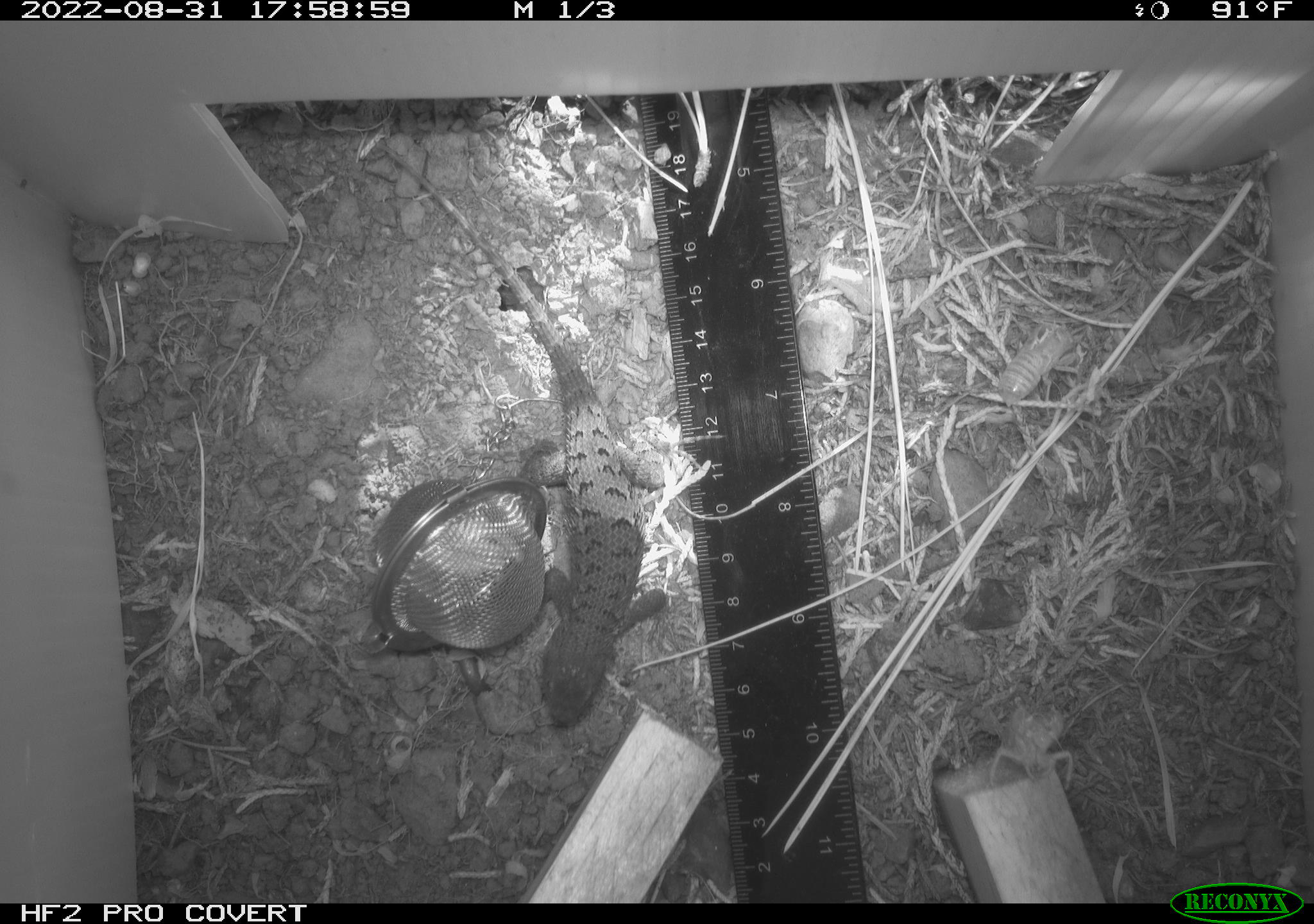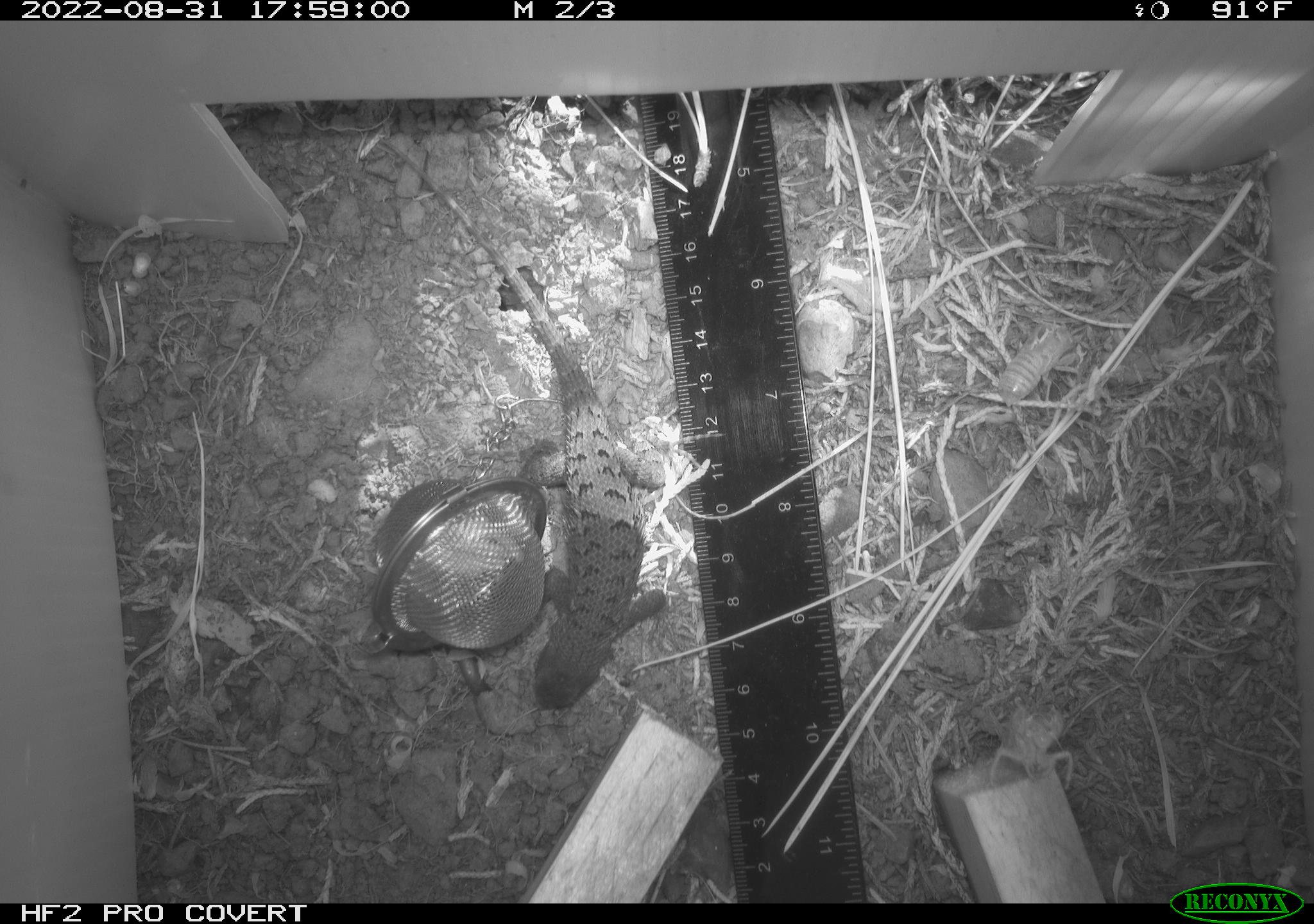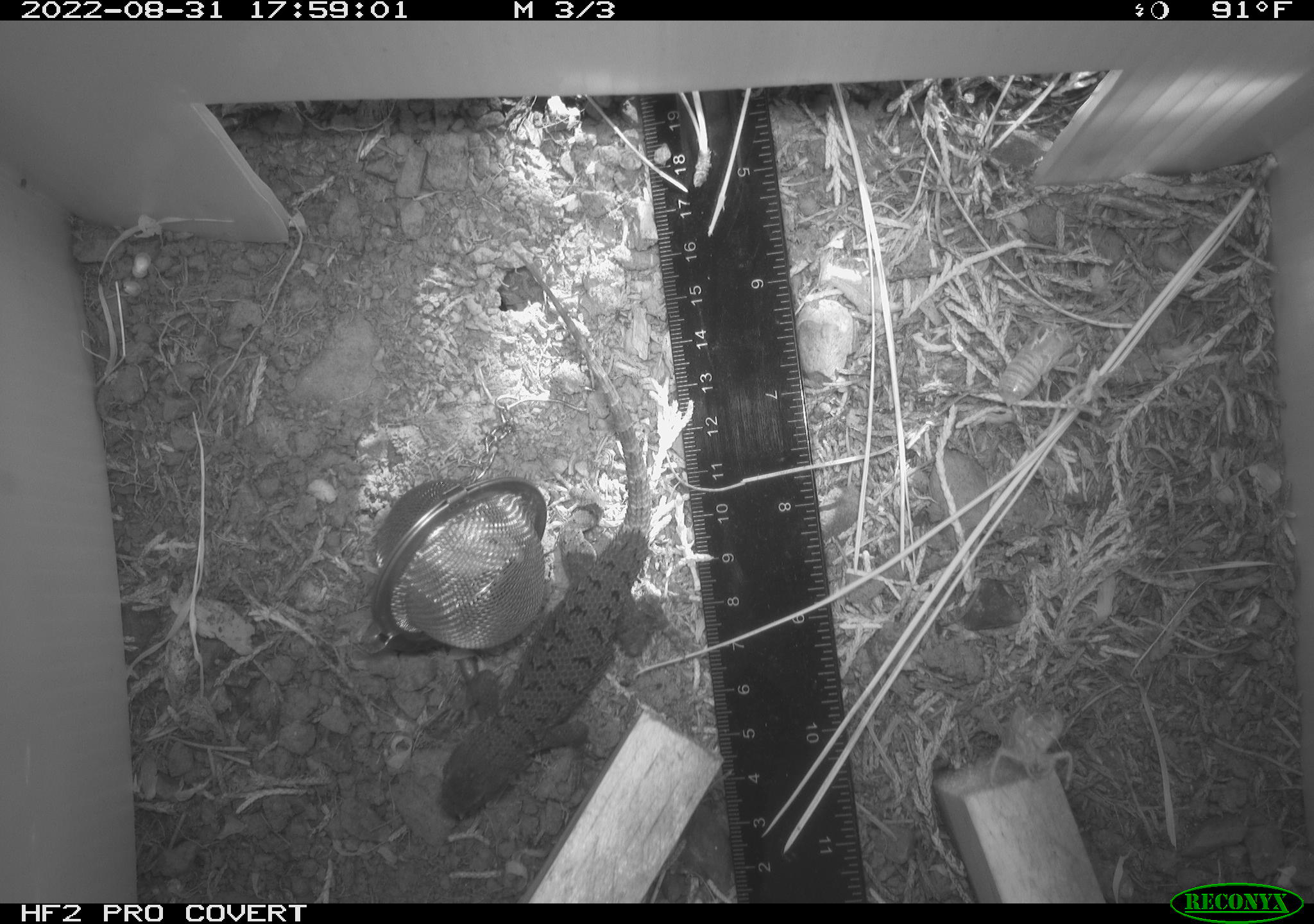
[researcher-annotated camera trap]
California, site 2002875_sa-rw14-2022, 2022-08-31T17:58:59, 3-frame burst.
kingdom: Animalia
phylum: Chordata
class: Reptilia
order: Squamata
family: Phrynosomatidae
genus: Sceloporus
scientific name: Sceloporus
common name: spiny lizards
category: sceloporus species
Sceloporus species (spiny lizards) (Sceloporus).